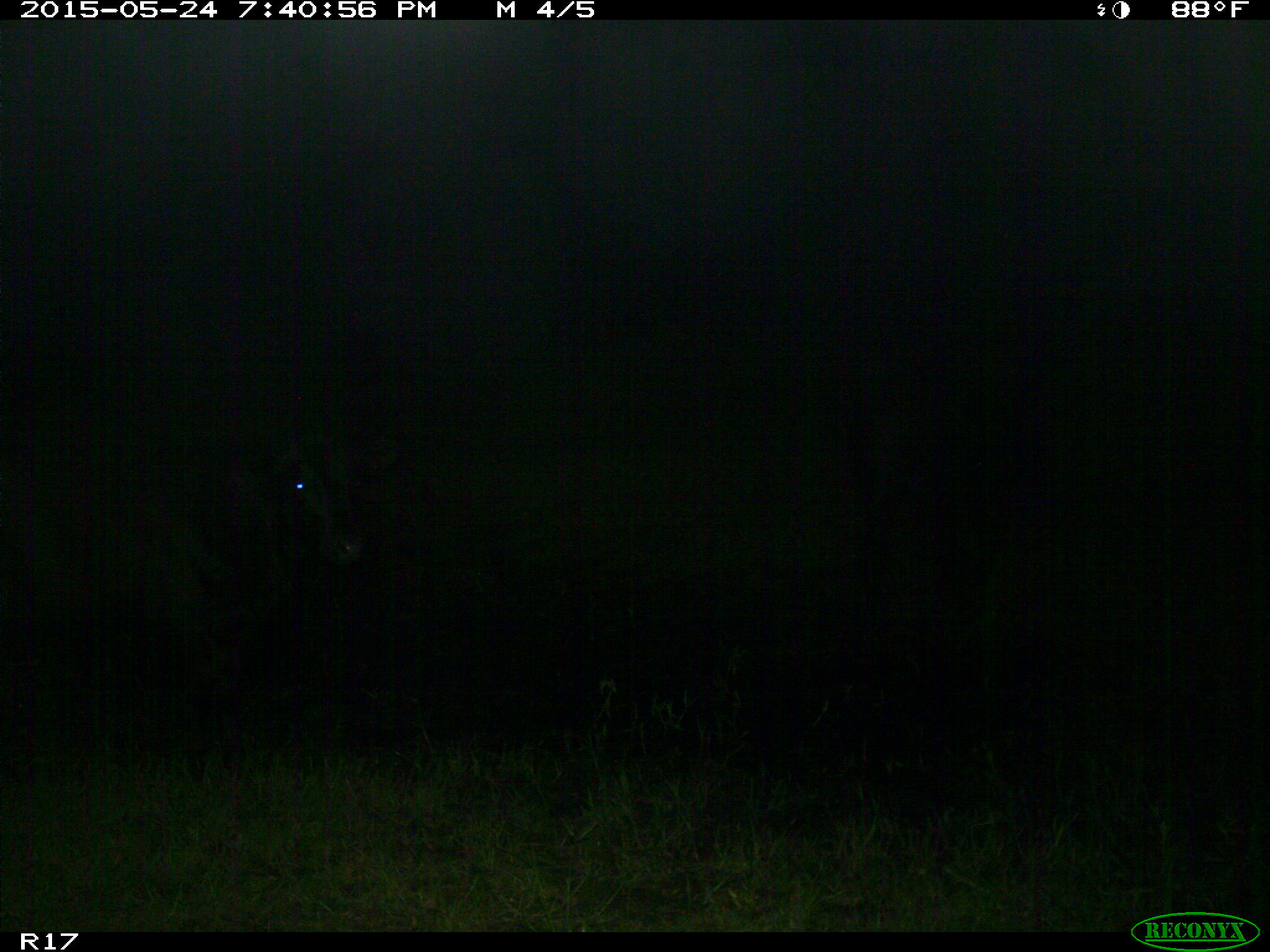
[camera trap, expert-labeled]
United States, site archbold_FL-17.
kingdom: Animalia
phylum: Chordata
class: Mammalia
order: Artiodactyla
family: Bovidae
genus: Bos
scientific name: Bos taurus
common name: domestic cow